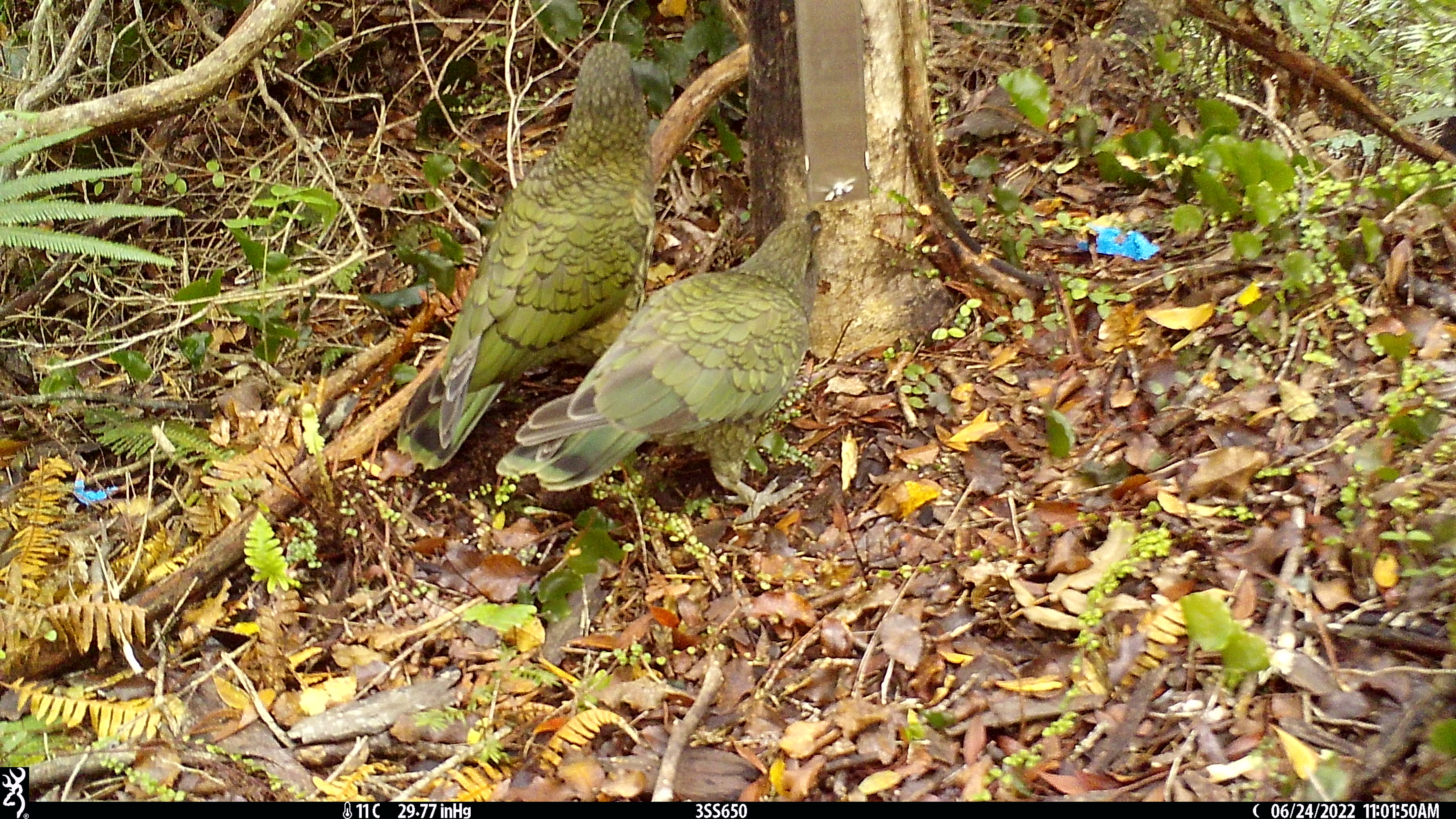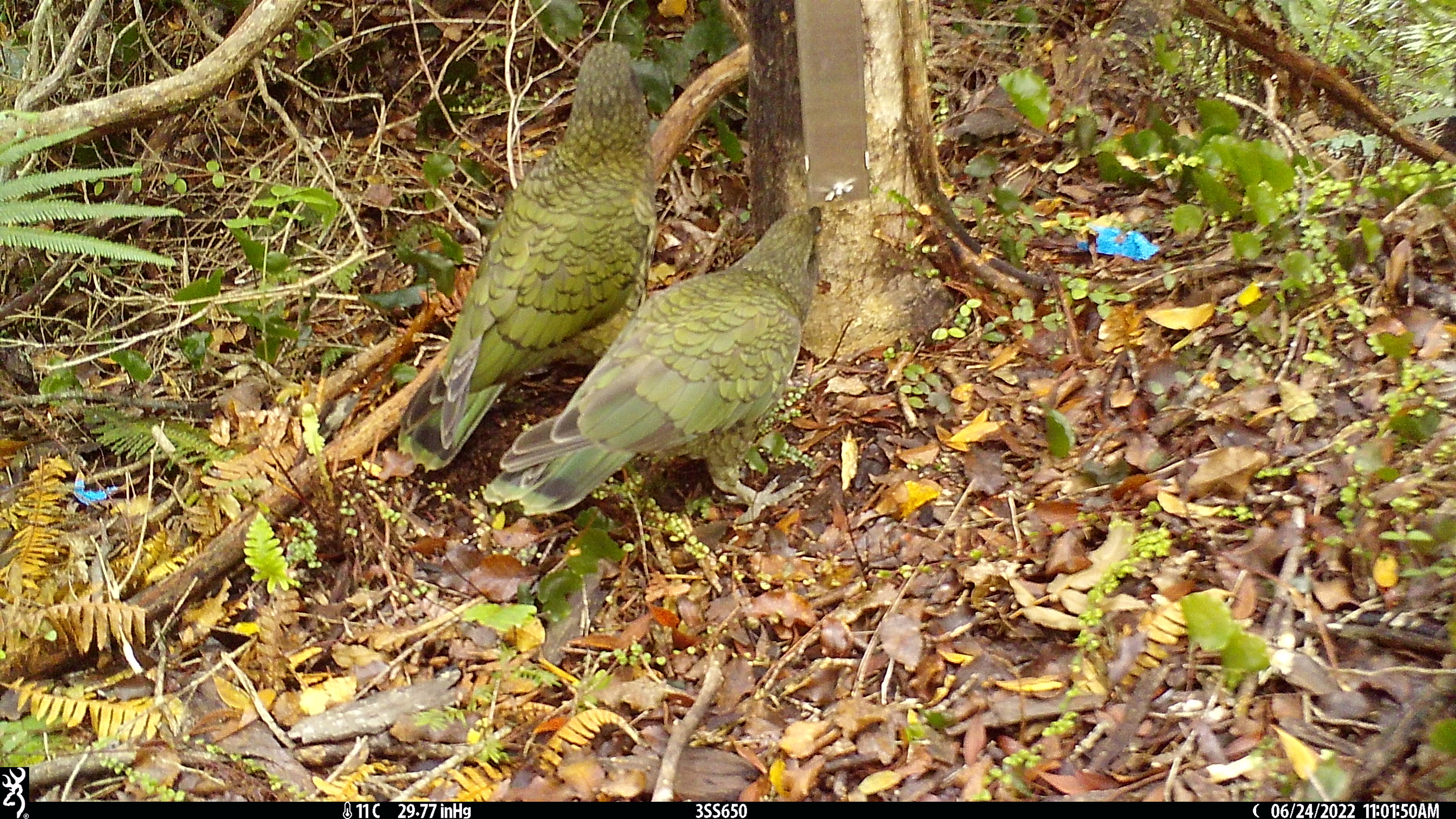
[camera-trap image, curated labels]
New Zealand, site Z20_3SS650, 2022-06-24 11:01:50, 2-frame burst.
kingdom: Animalia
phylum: Chordata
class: Aves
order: Psittaciformes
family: Strigopidae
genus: Nestor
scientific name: Nestor notabilis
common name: kea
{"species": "kea (Nestor notabilis)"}